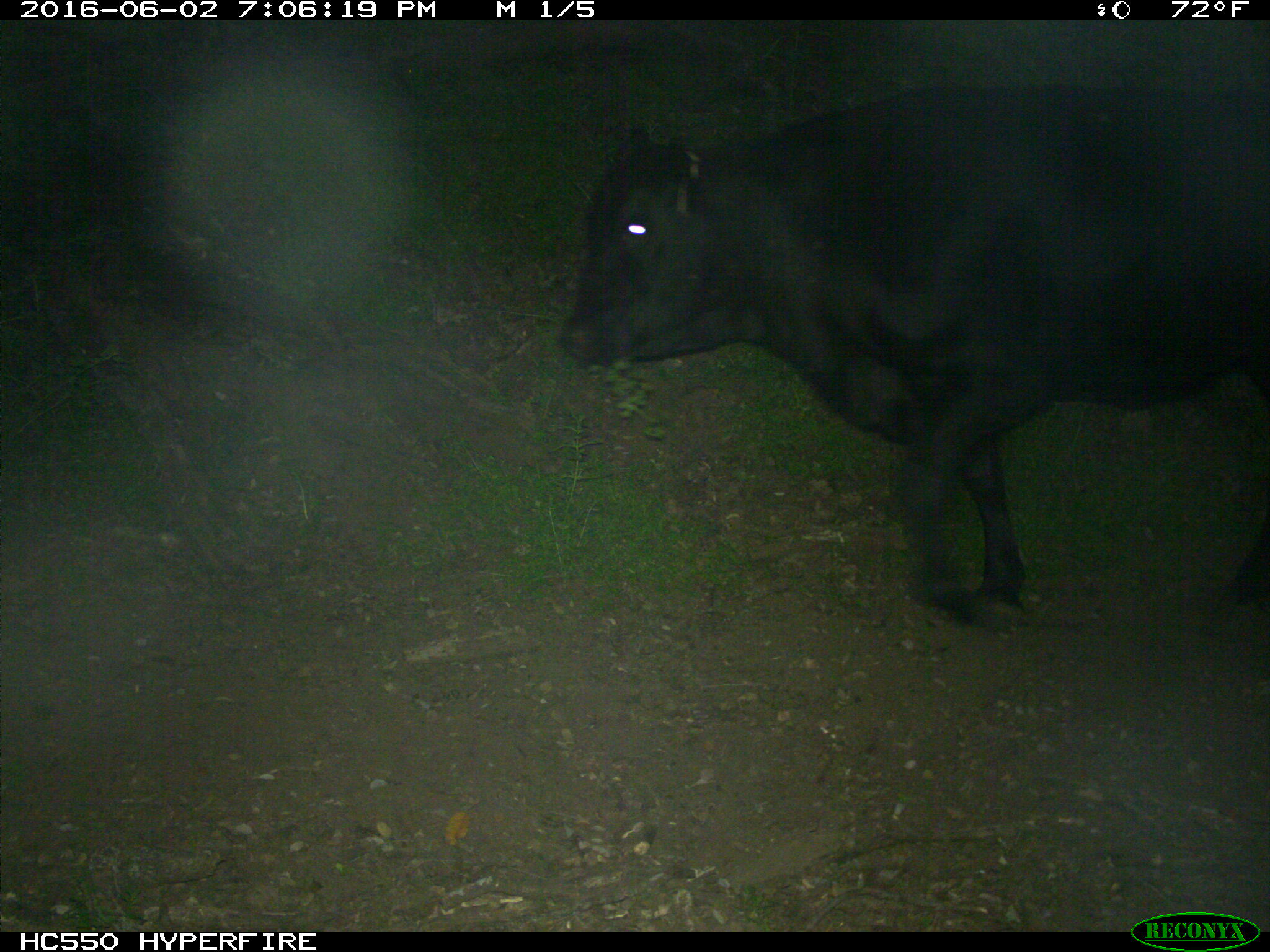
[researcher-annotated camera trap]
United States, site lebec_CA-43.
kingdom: Animalia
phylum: Chordata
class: Mammalia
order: Artiodactyla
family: Bovidae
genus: Bos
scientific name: Bos taurus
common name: domestic cow